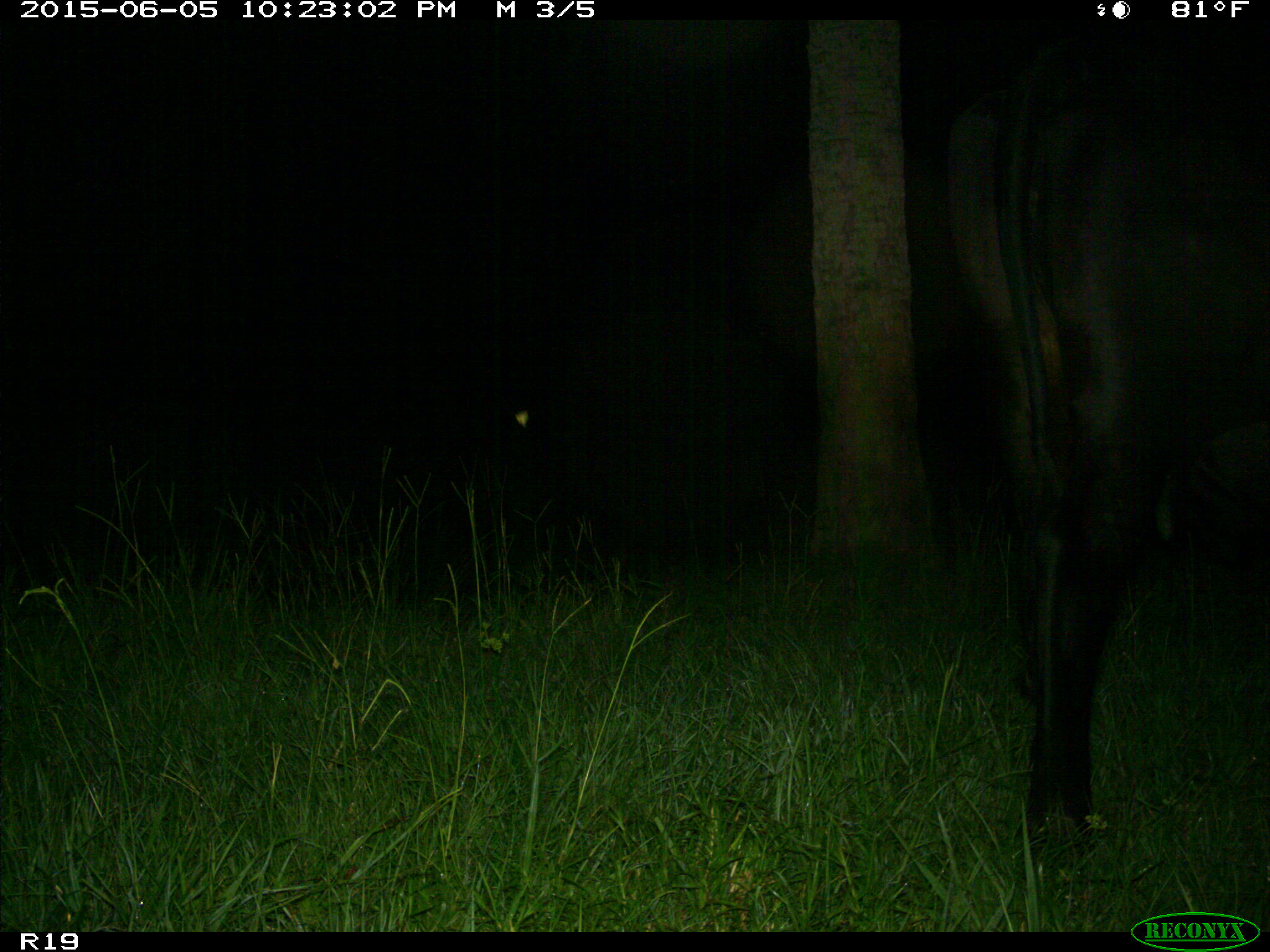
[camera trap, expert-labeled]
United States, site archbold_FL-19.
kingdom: Animalia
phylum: Chordata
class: Mammalia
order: Artiodactyla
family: Bovidae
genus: Bos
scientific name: Bos taurus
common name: domestic cow